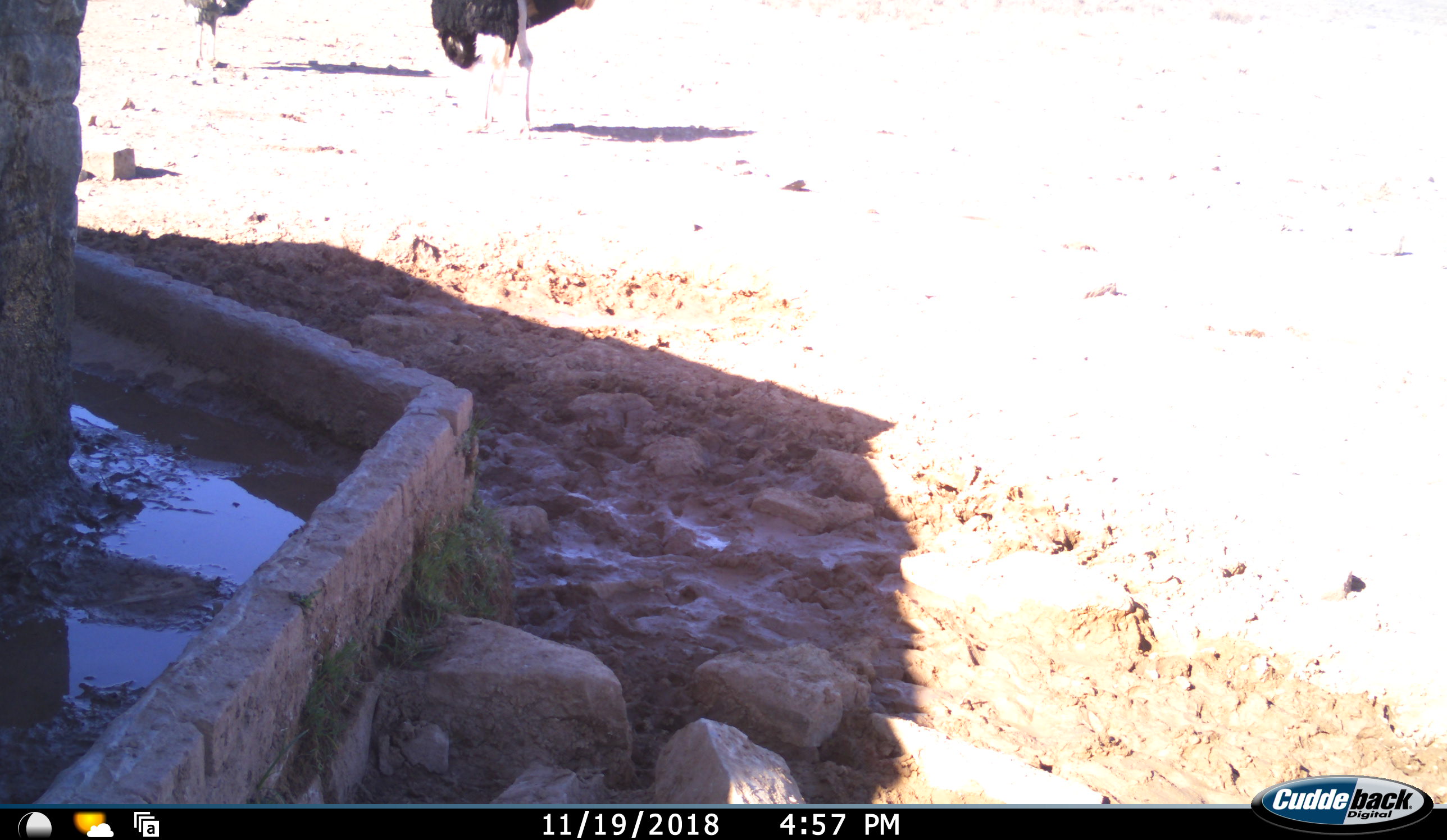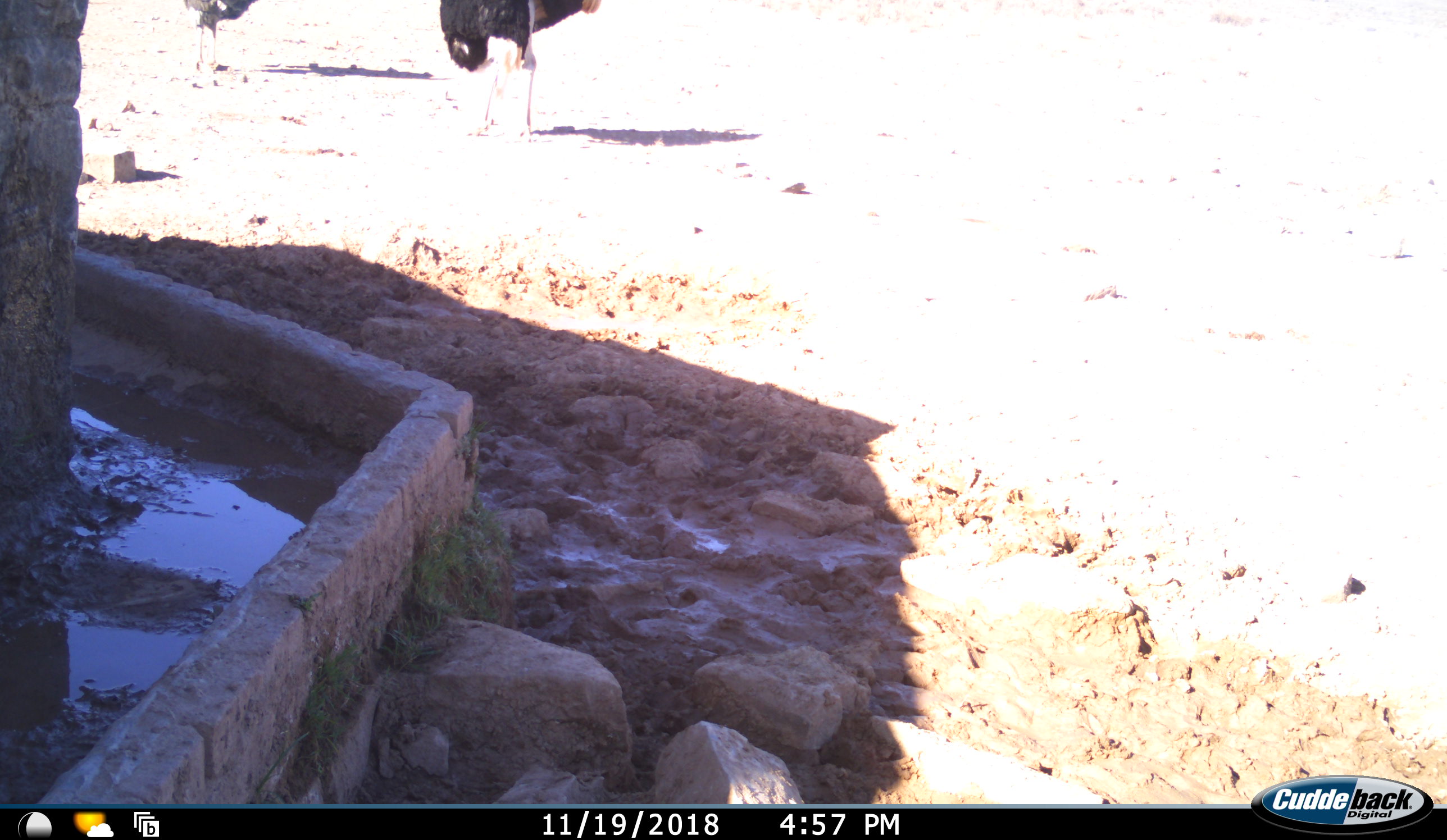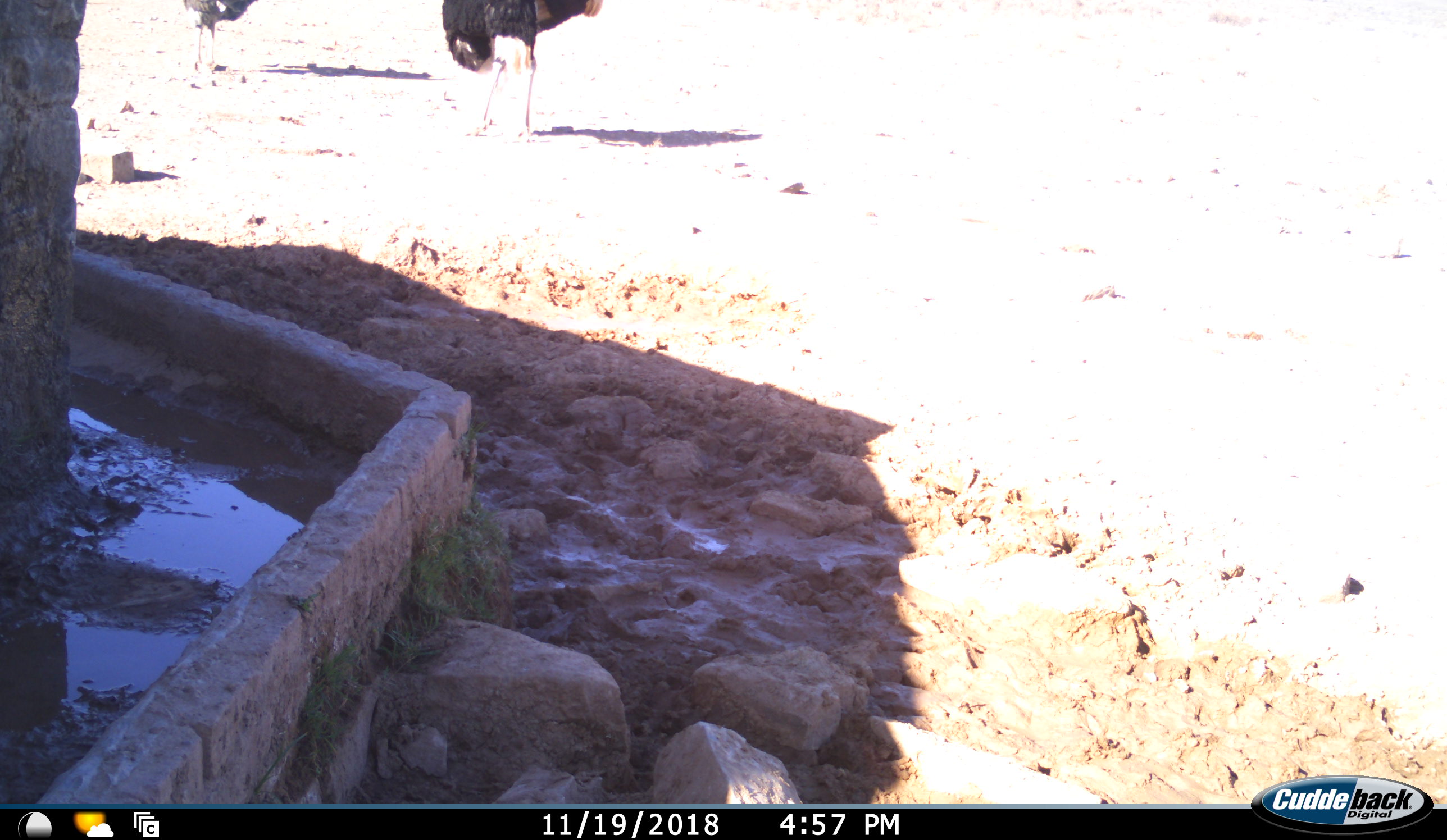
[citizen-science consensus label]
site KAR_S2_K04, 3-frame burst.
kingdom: Animalia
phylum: Chordata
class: Aves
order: Struthioniformes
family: Struthionidae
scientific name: Struthionidae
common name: ostrich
Ostrich (Struthionidae), count 2. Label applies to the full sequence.